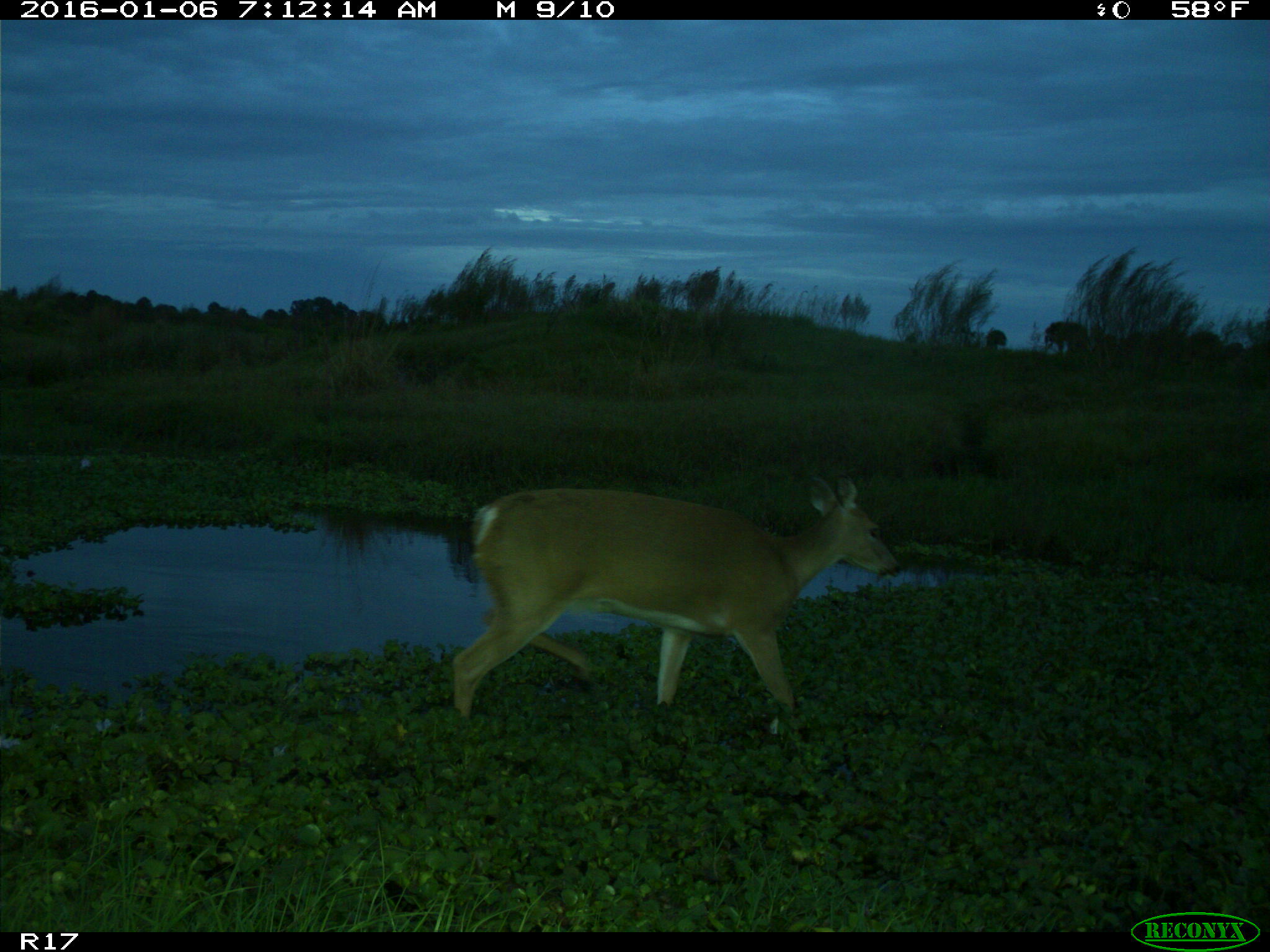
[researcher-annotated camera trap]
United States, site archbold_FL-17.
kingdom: Animalia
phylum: Chordata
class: Mammalia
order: Artiodactyla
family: Cervidae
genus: Odocoileus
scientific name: Odocoileus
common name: deer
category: unidentified deer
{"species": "unidentified deer (deer) (Odocoileus)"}